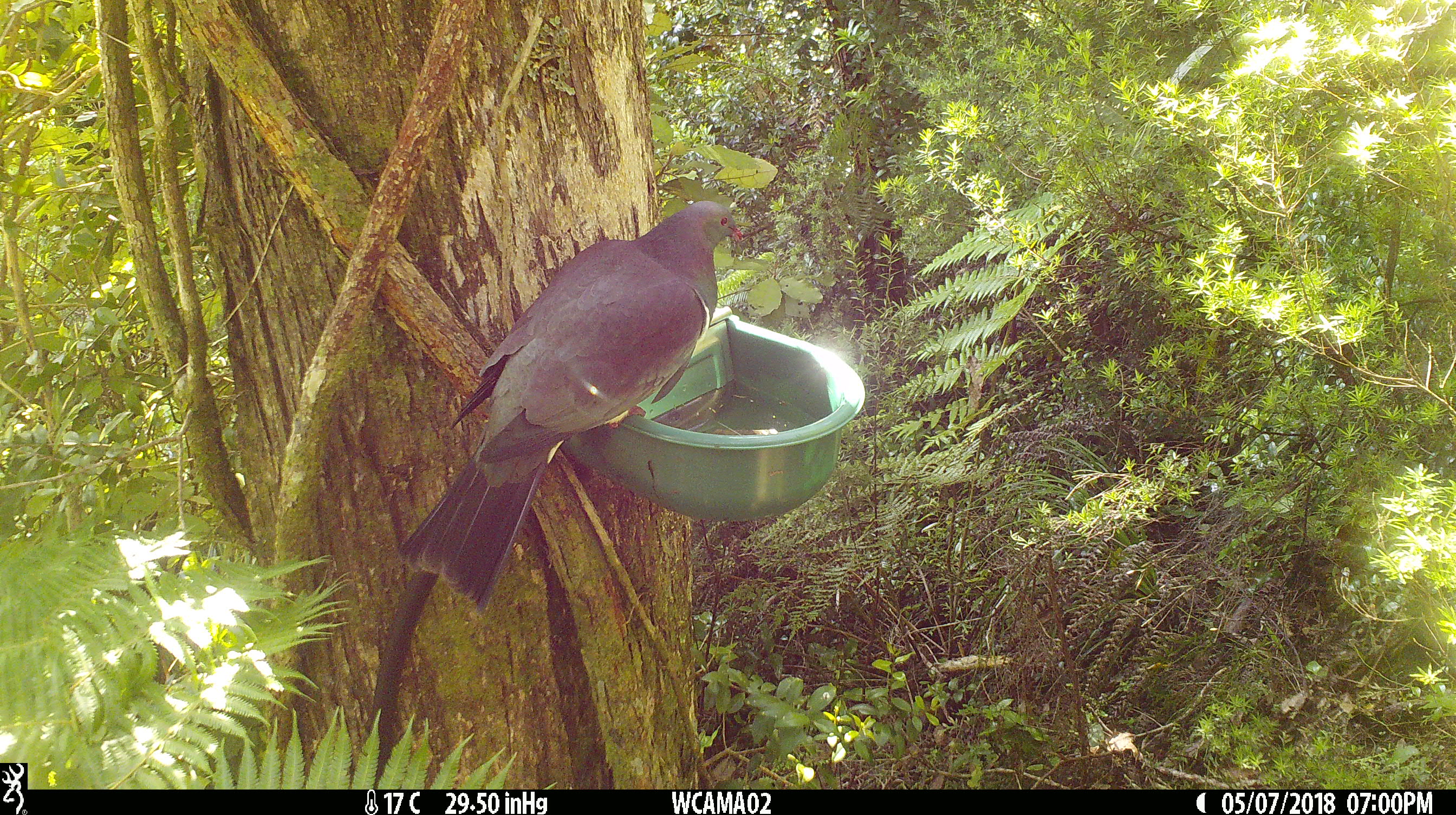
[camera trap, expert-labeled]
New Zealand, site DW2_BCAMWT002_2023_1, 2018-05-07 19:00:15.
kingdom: Animalia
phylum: Chordata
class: Aves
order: Columbiformes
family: Columbidae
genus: Hemiphaga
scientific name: Hemiphaga novaeseelandiae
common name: new zealand pigeon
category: kereru